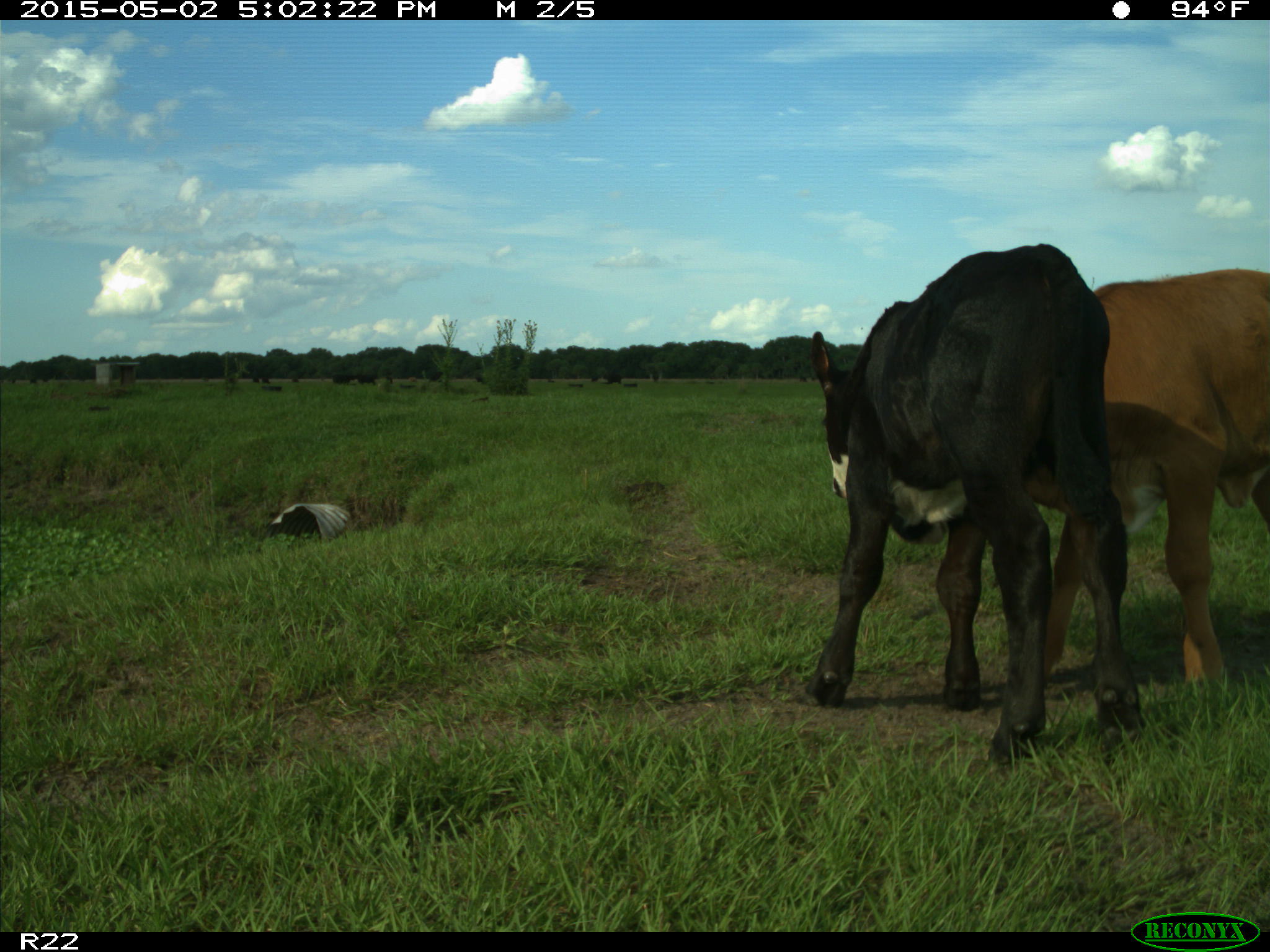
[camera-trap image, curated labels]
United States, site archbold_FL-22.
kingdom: Animalia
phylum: Chordata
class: Mammalia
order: Artiodactyla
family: Bovidae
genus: Bos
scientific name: Bos taurus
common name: domestic cow